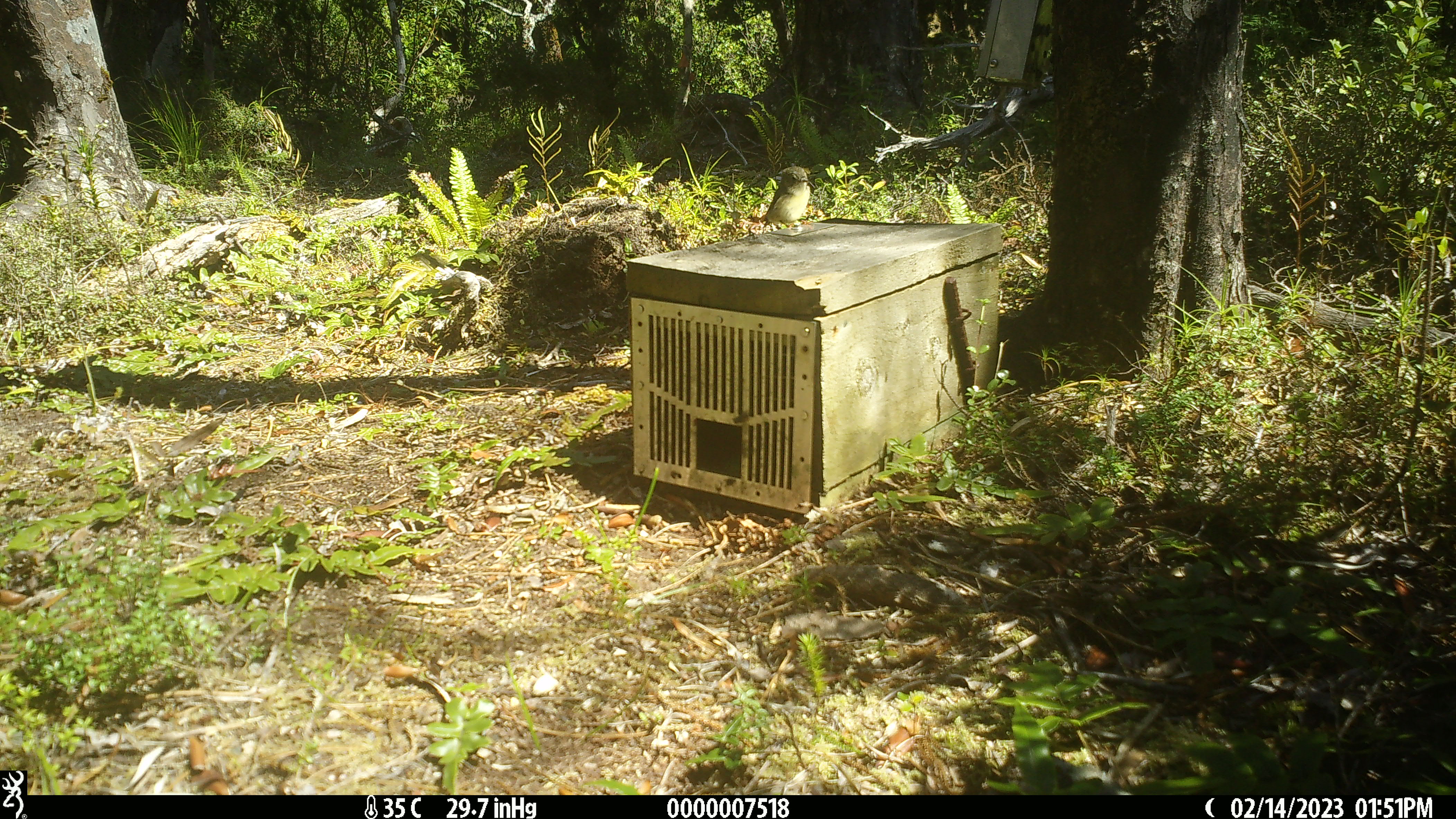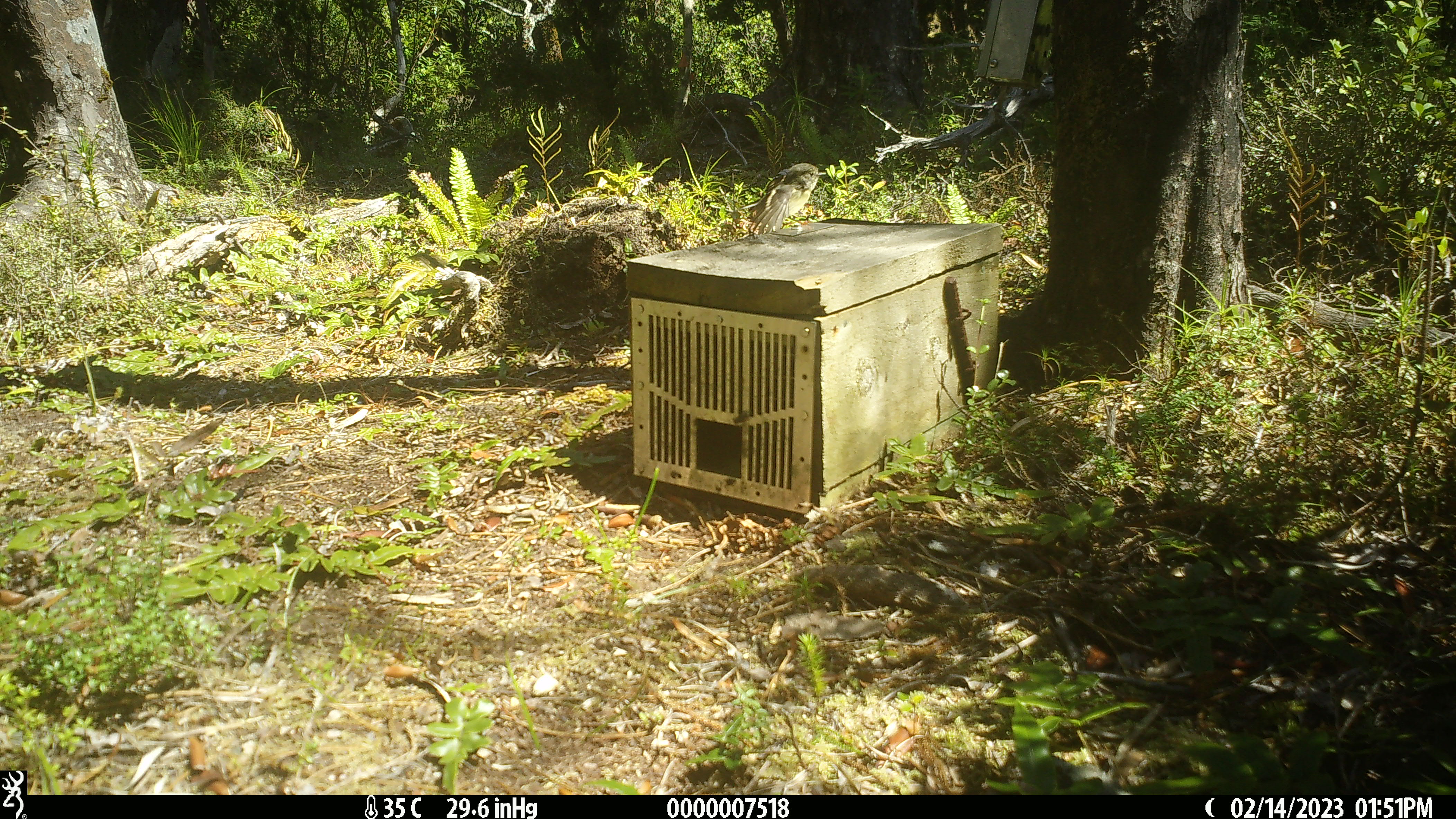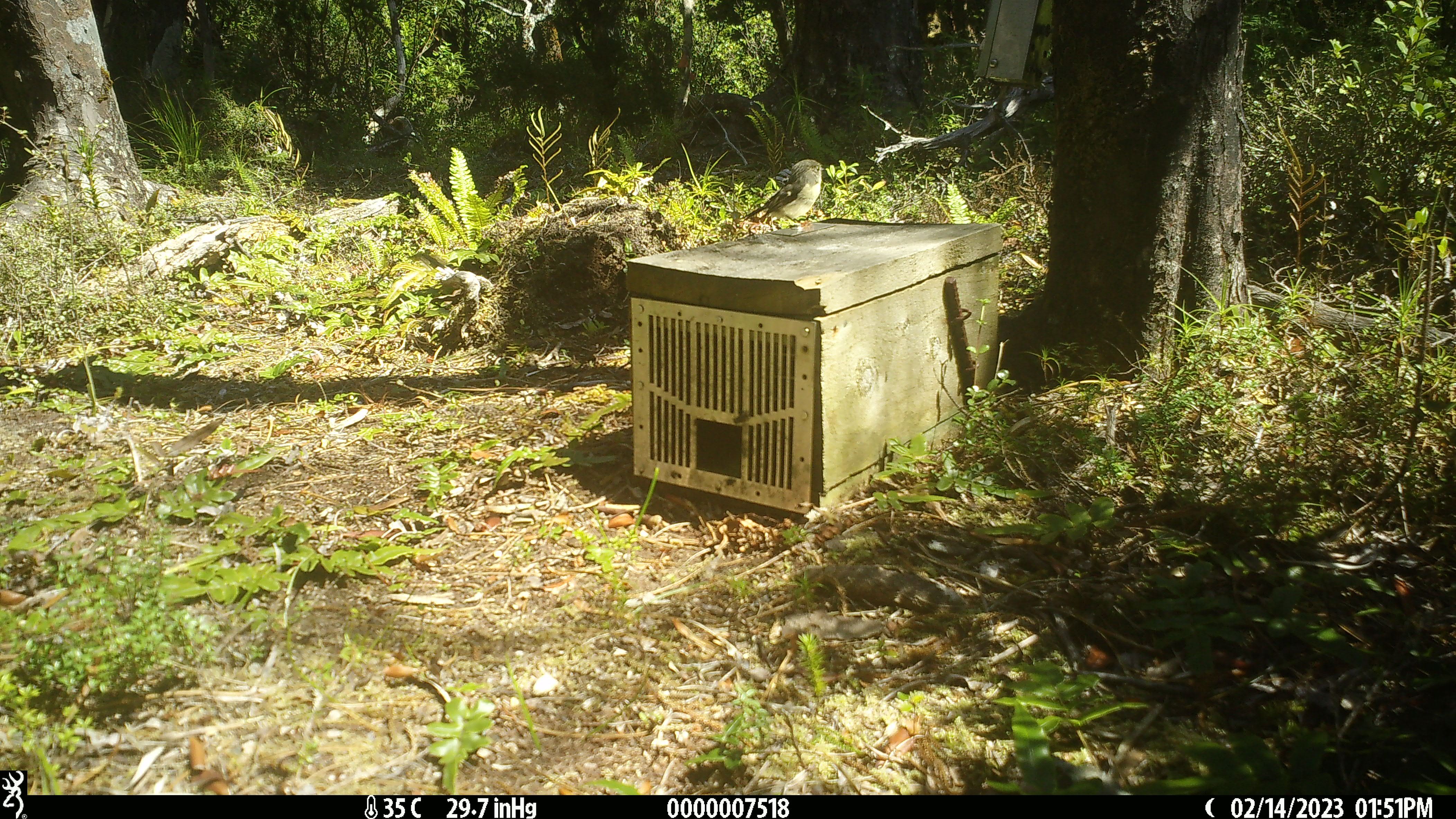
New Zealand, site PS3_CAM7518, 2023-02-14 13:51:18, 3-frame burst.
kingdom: Animalia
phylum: Chordata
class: Aves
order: Passeriformes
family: Petroicidae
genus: Petroica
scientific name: Petroica macrocephala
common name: tomtit